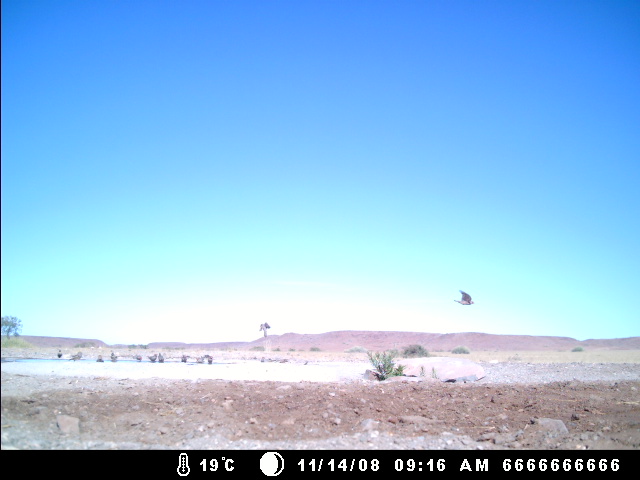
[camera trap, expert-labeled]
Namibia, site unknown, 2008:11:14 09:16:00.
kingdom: Animalia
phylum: Chordata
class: Aves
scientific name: Aves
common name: birds